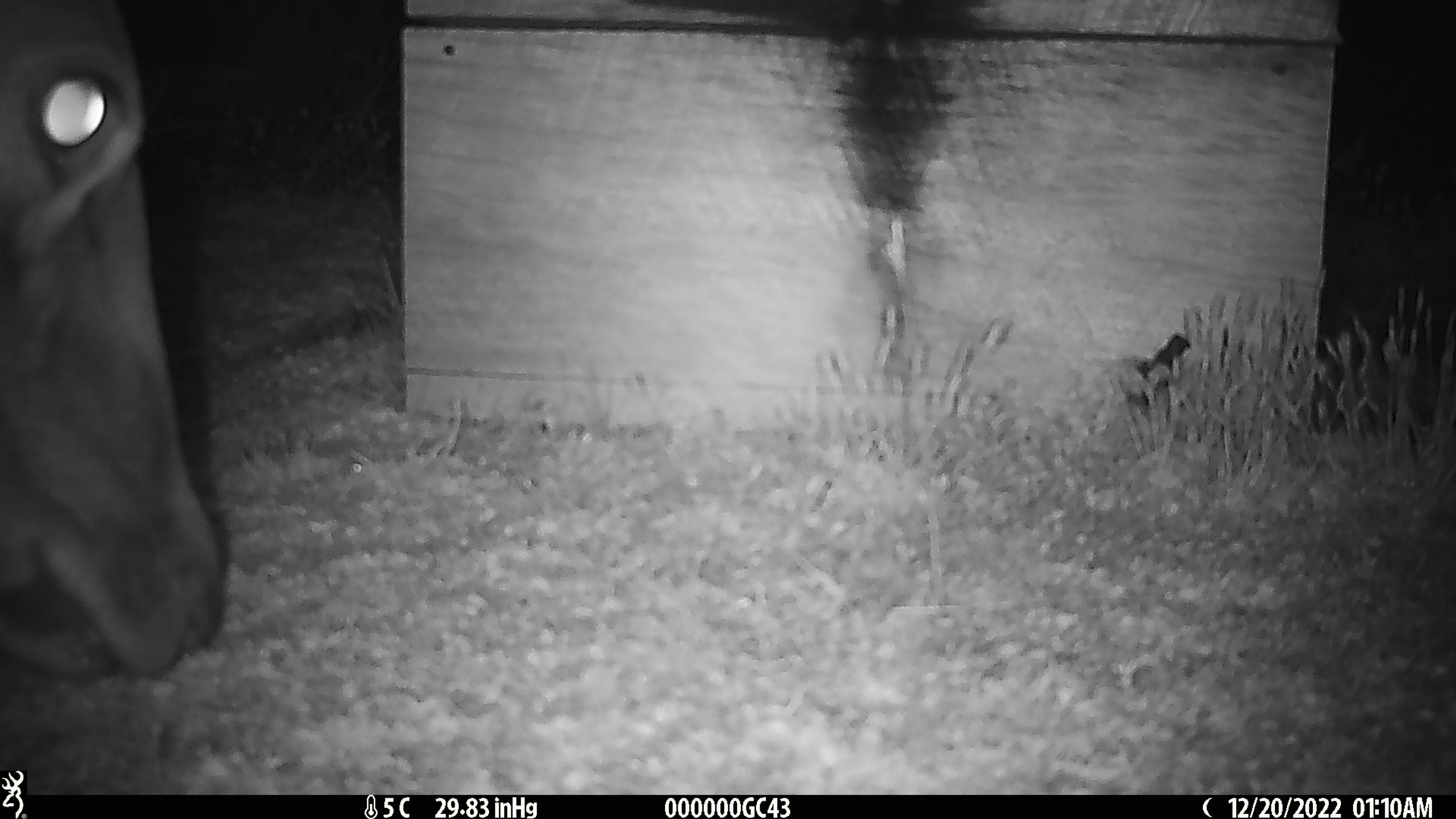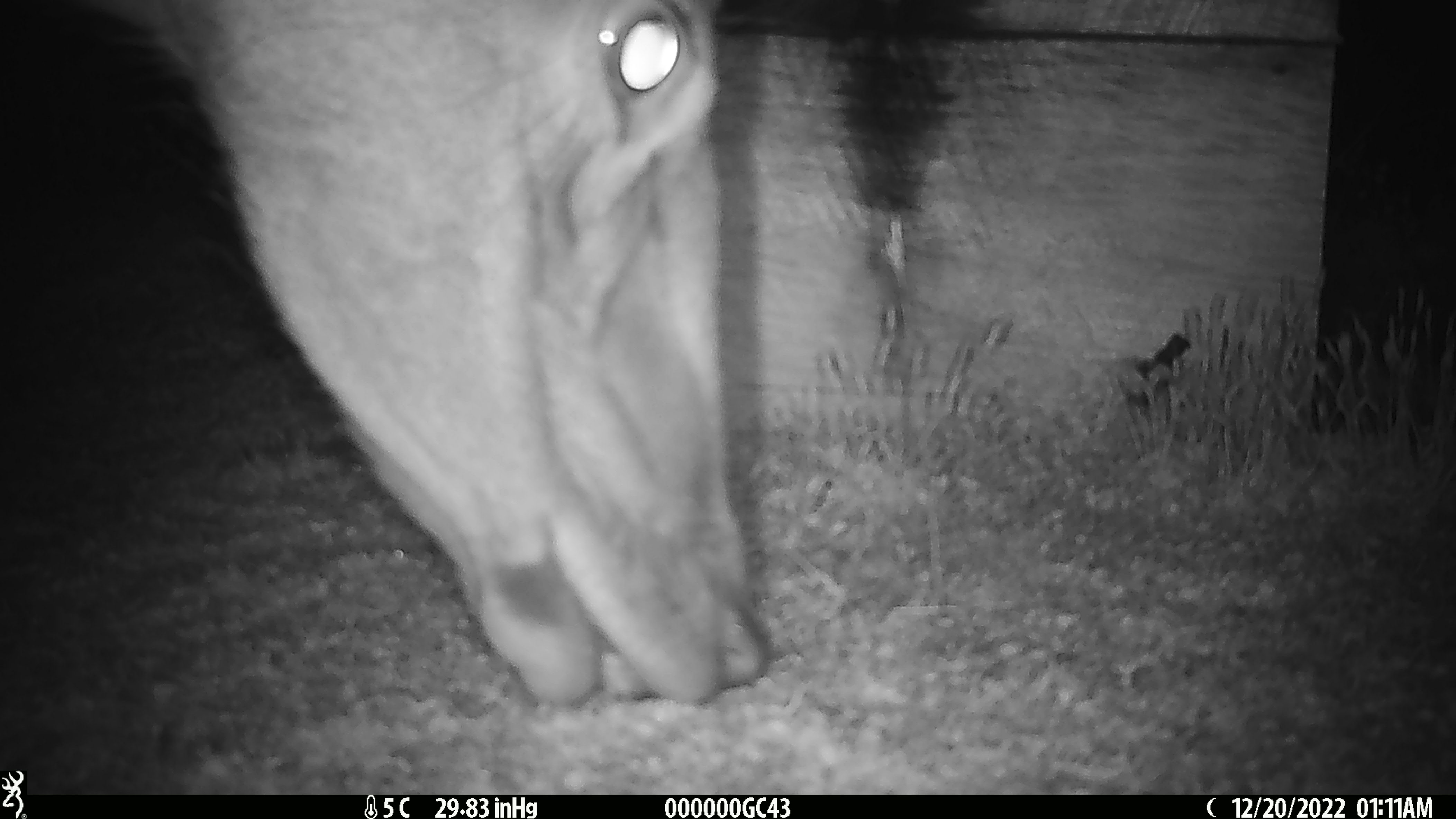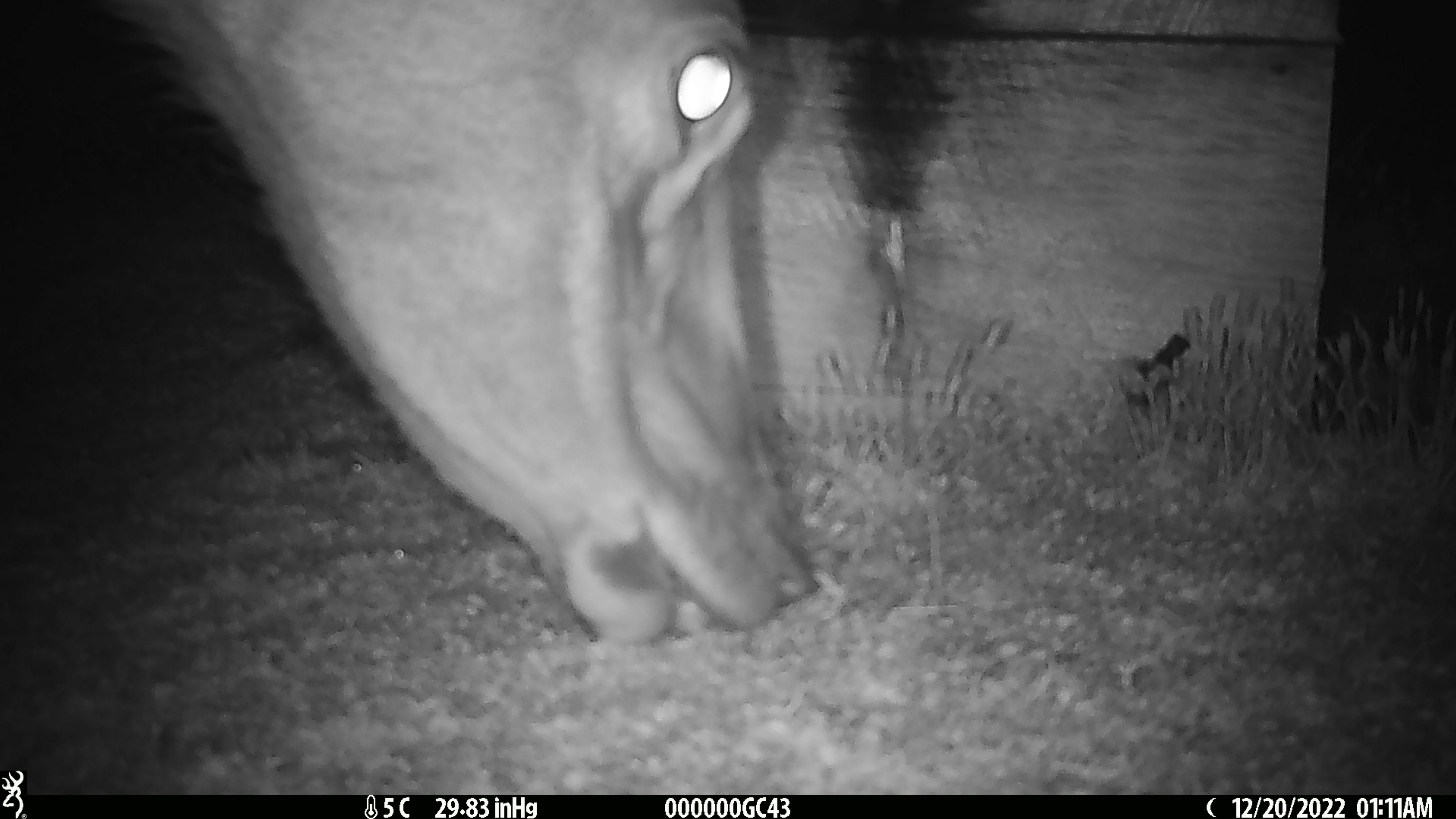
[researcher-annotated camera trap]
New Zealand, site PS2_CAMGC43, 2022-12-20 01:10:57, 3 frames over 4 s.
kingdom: Animalia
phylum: Chordata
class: Mammalia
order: Artiodactyla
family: Cervidae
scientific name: Cervidae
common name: deer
Deer (Cervidae).